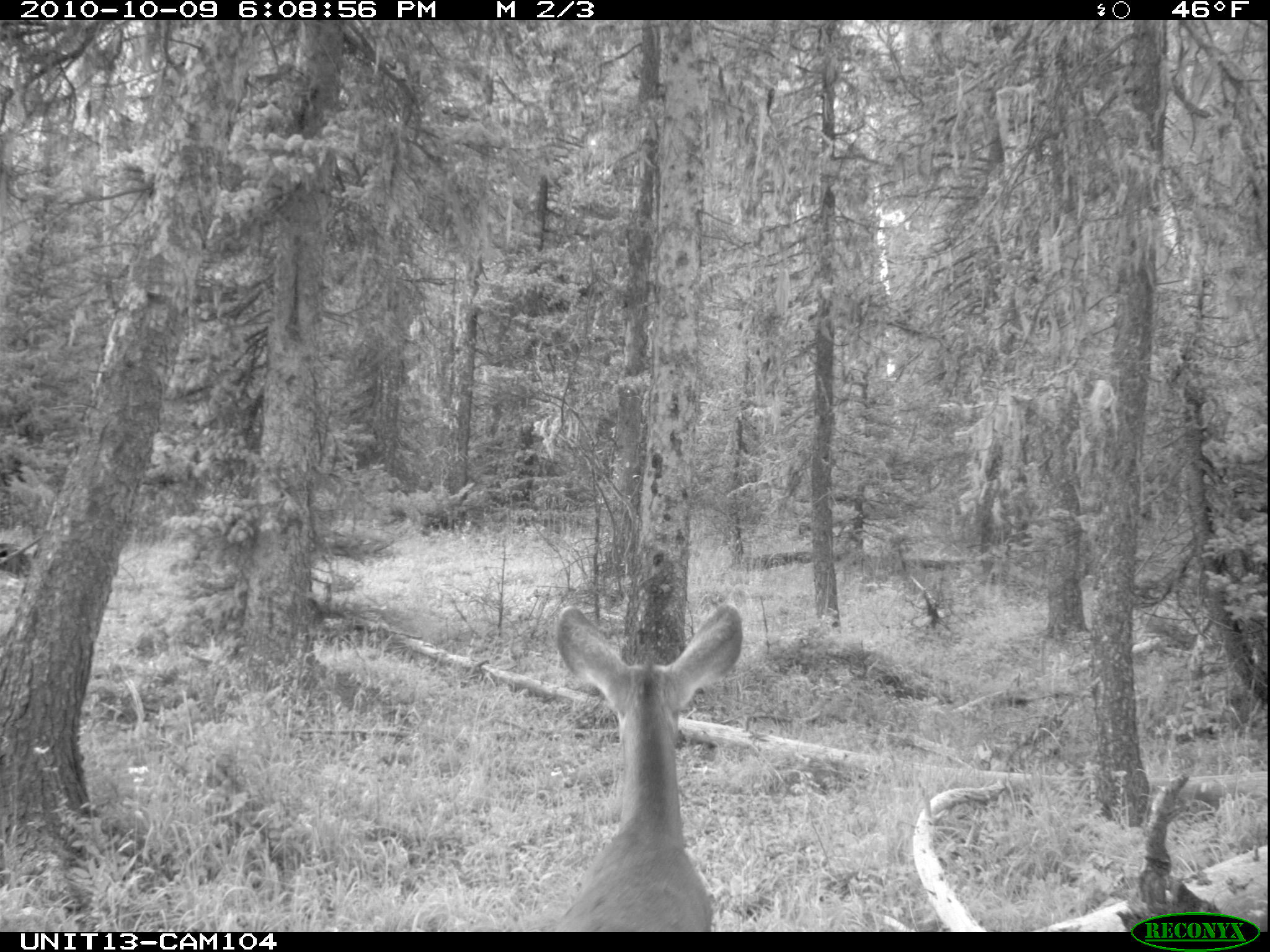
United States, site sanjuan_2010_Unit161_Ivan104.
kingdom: Animalia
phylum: Chordata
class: Mammalia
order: Artiodactyla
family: Cervidae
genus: Odocoileus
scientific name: Odocoileus hemionus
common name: mule deer